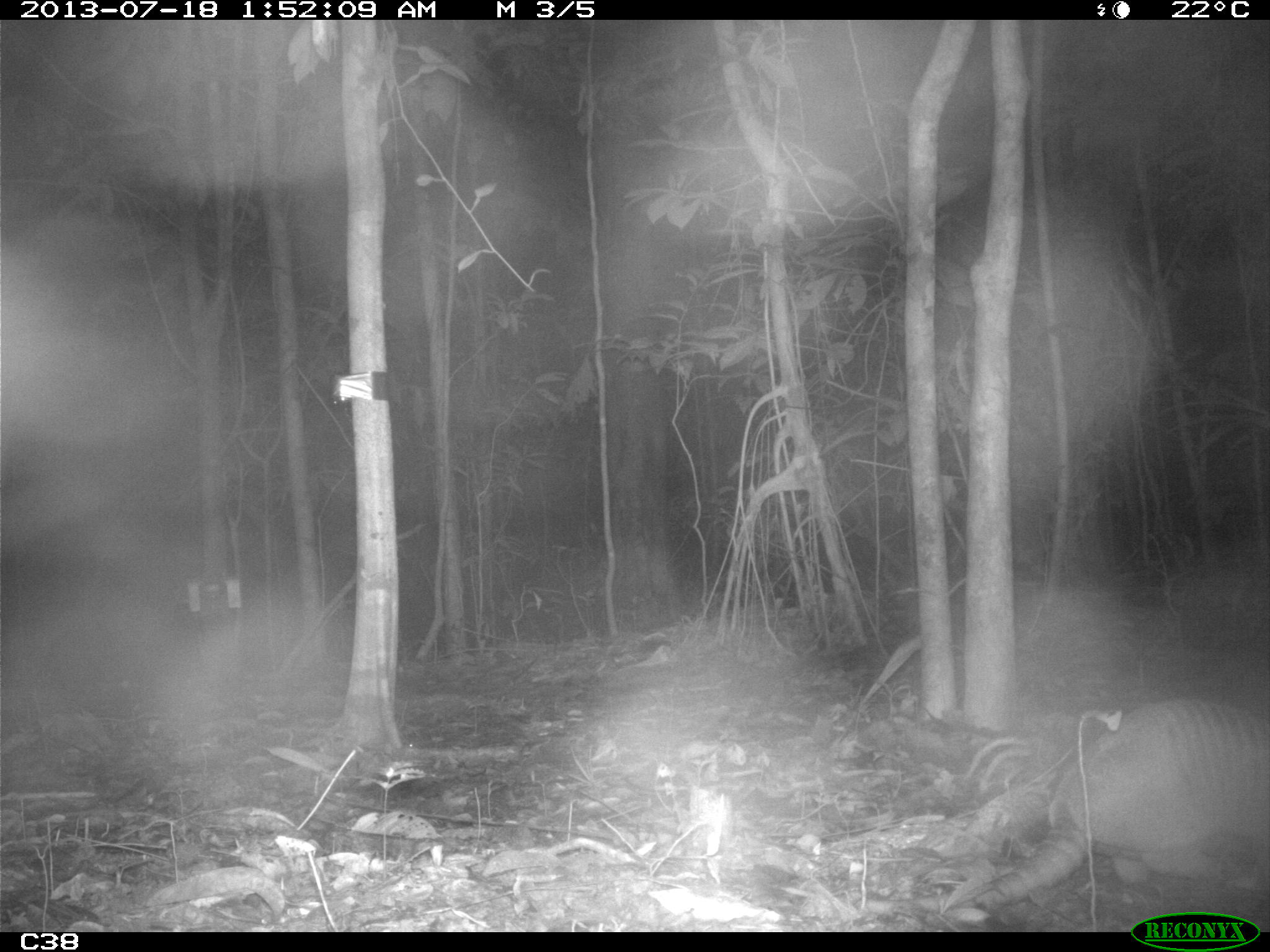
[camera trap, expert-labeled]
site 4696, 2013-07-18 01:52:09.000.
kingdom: Animalia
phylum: Chordata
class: Mammalia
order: Cingulata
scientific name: Cingulata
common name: armadillo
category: unknown armadillo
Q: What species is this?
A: Unknown armadillo (armadillo) (Cingulata).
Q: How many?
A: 1.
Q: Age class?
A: Adult.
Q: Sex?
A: Female.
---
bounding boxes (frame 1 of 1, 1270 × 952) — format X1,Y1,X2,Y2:
unknown armadillo: 954,697,1270,915